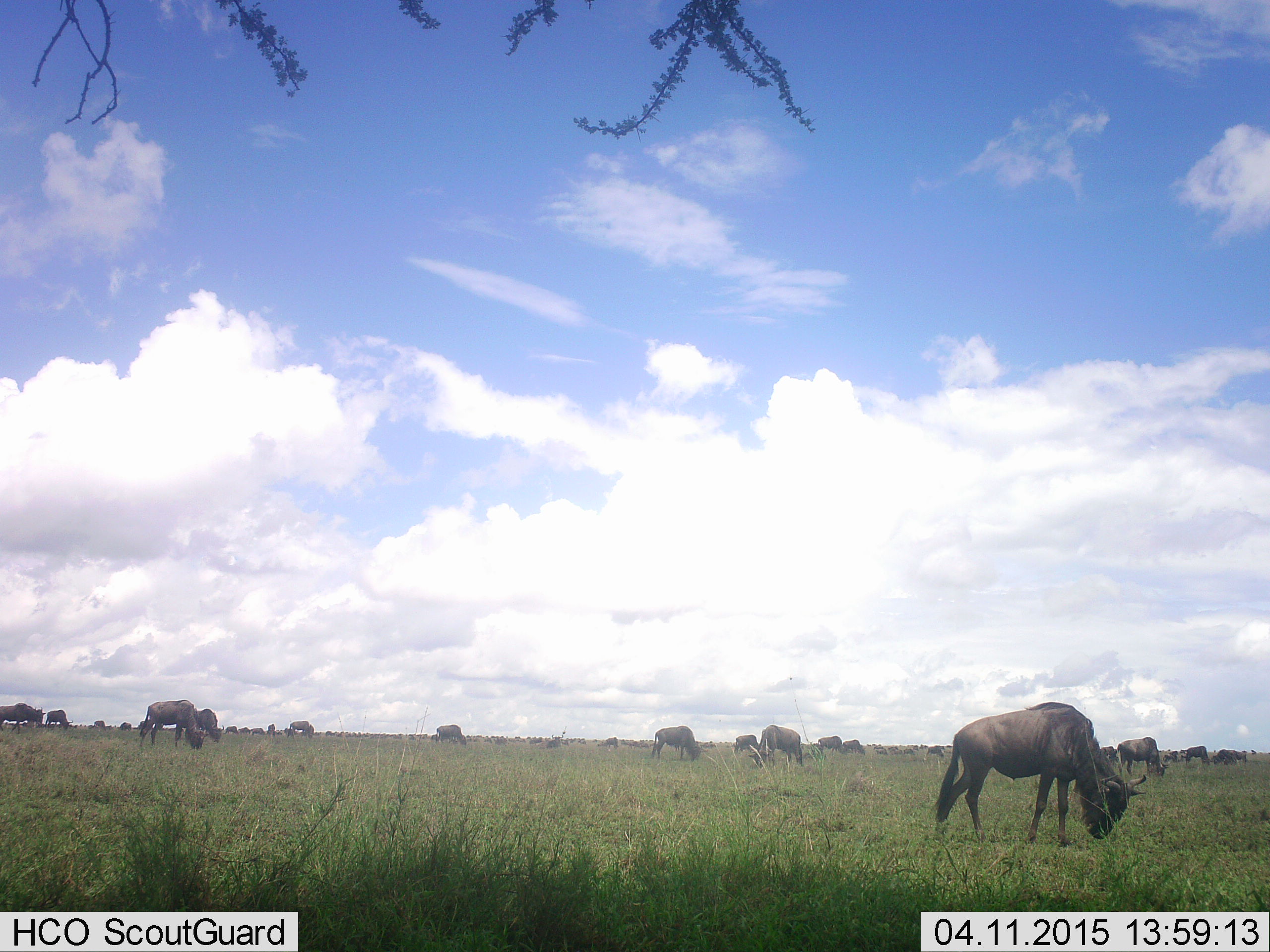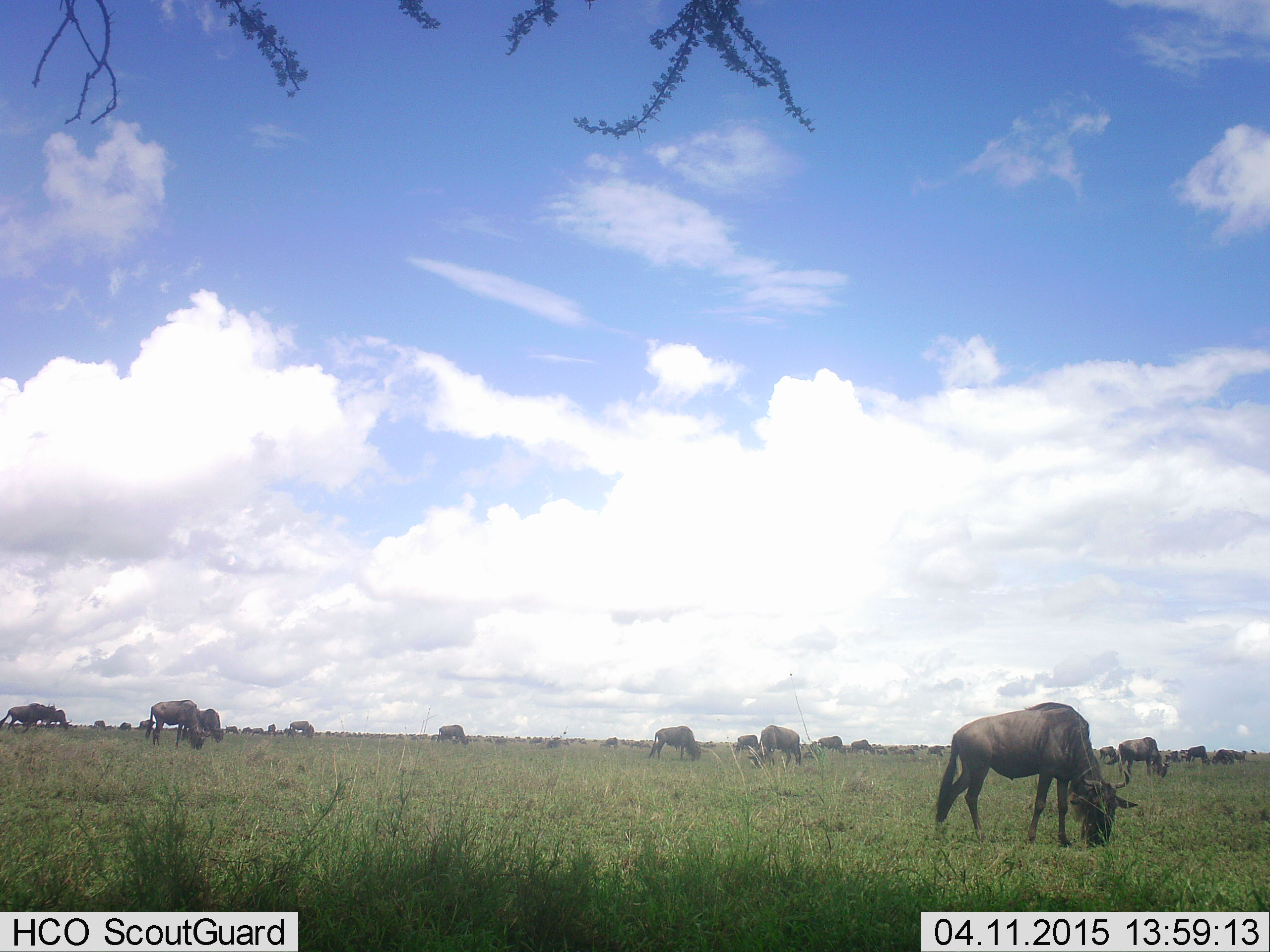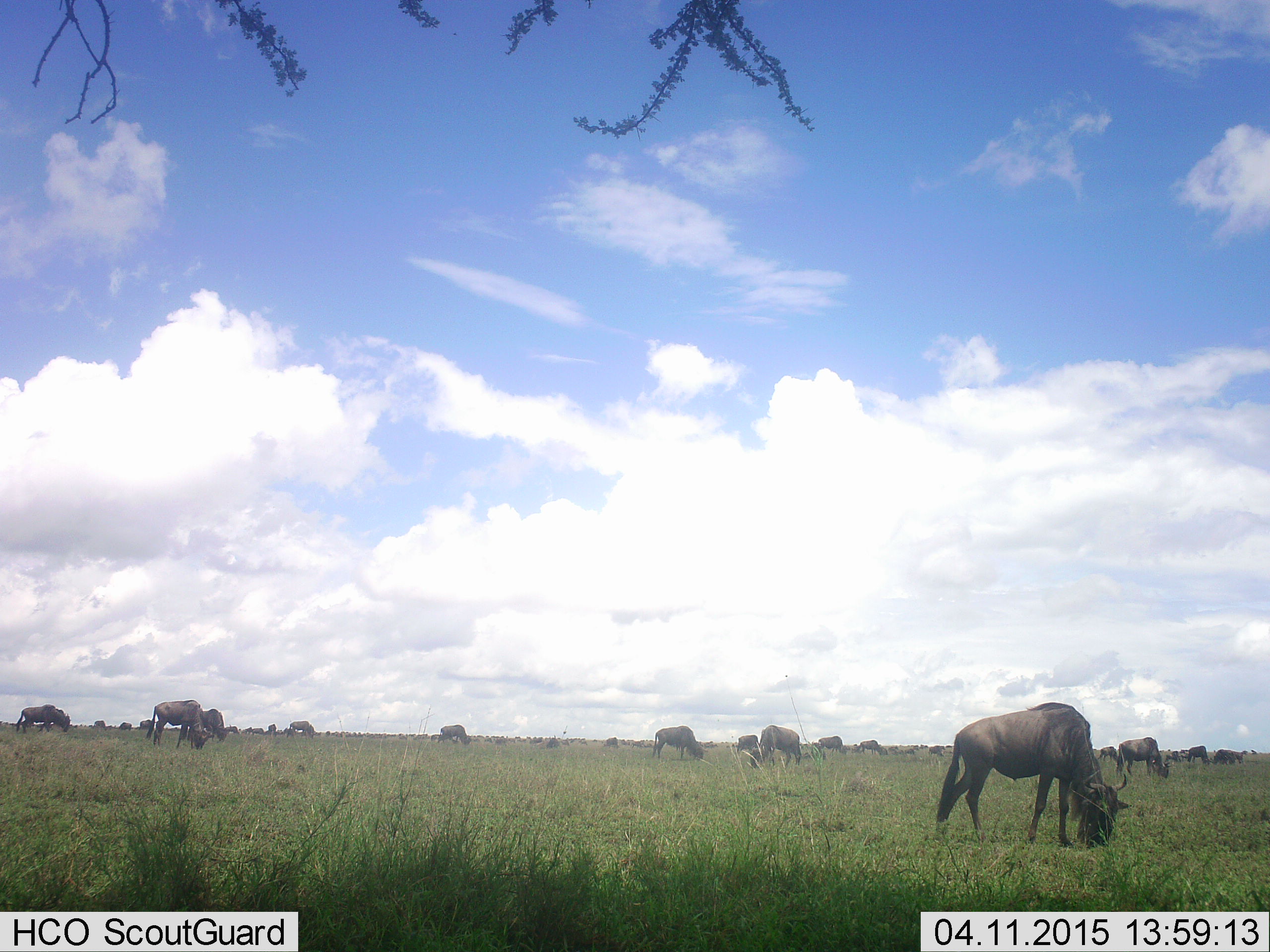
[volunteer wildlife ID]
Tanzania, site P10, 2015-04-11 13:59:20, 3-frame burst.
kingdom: Animalia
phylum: Chordata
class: Mammalia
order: Artiodactyla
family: Bovidae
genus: Connochaetes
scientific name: Connochaetes taurinus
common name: blue wildebeest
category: wildebeest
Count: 11-50.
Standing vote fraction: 20%.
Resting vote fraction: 0%.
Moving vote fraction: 10%.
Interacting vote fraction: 0%.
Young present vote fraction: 0%.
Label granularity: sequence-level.